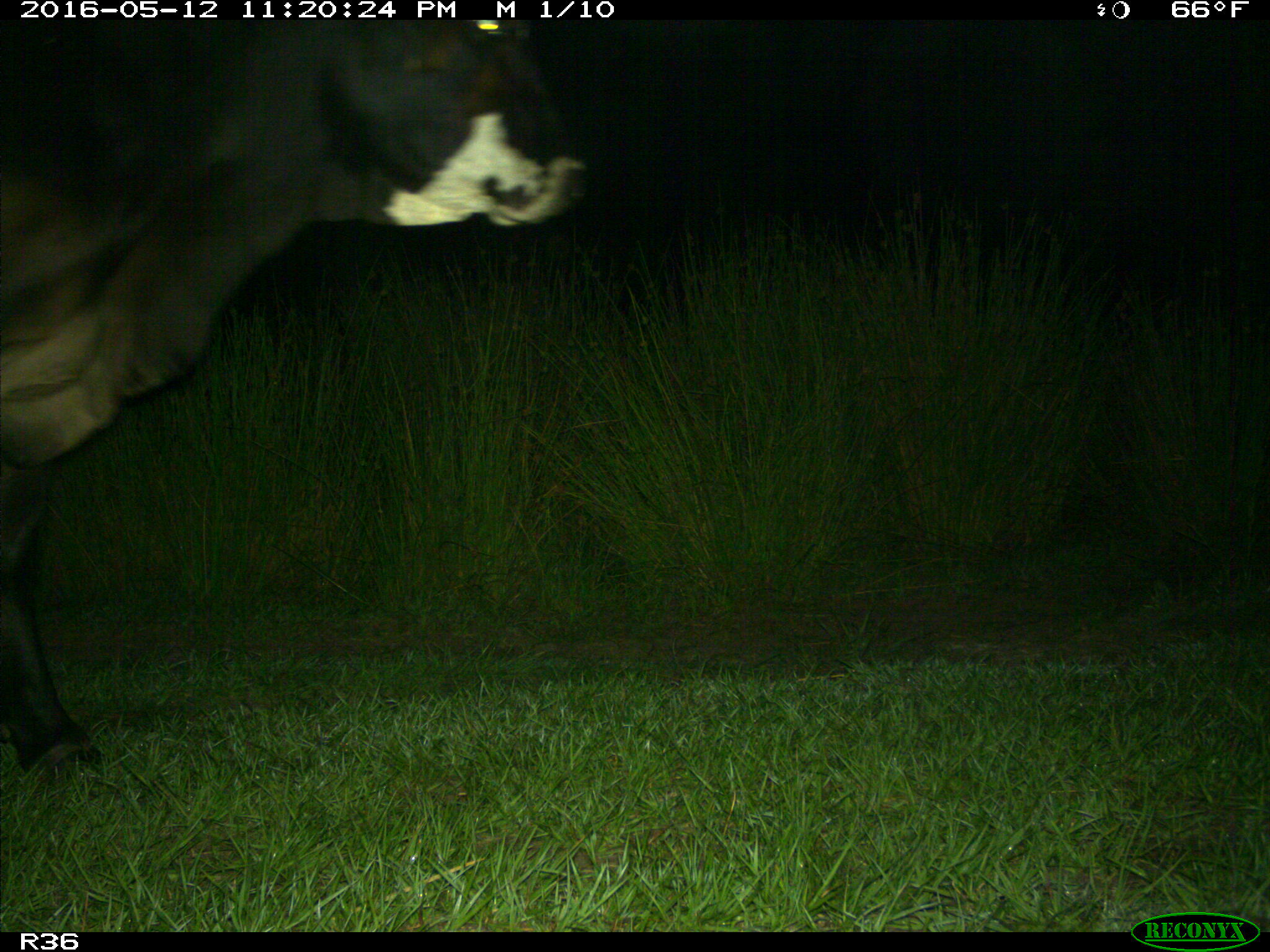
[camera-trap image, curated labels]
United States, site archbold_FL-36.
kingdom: Animalia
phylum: Chordata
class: Mammalia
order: Artiodactyla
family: Bovidae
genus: Bos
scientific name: Bos taurus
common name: domestic cow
Bos taurus (domestic cow).